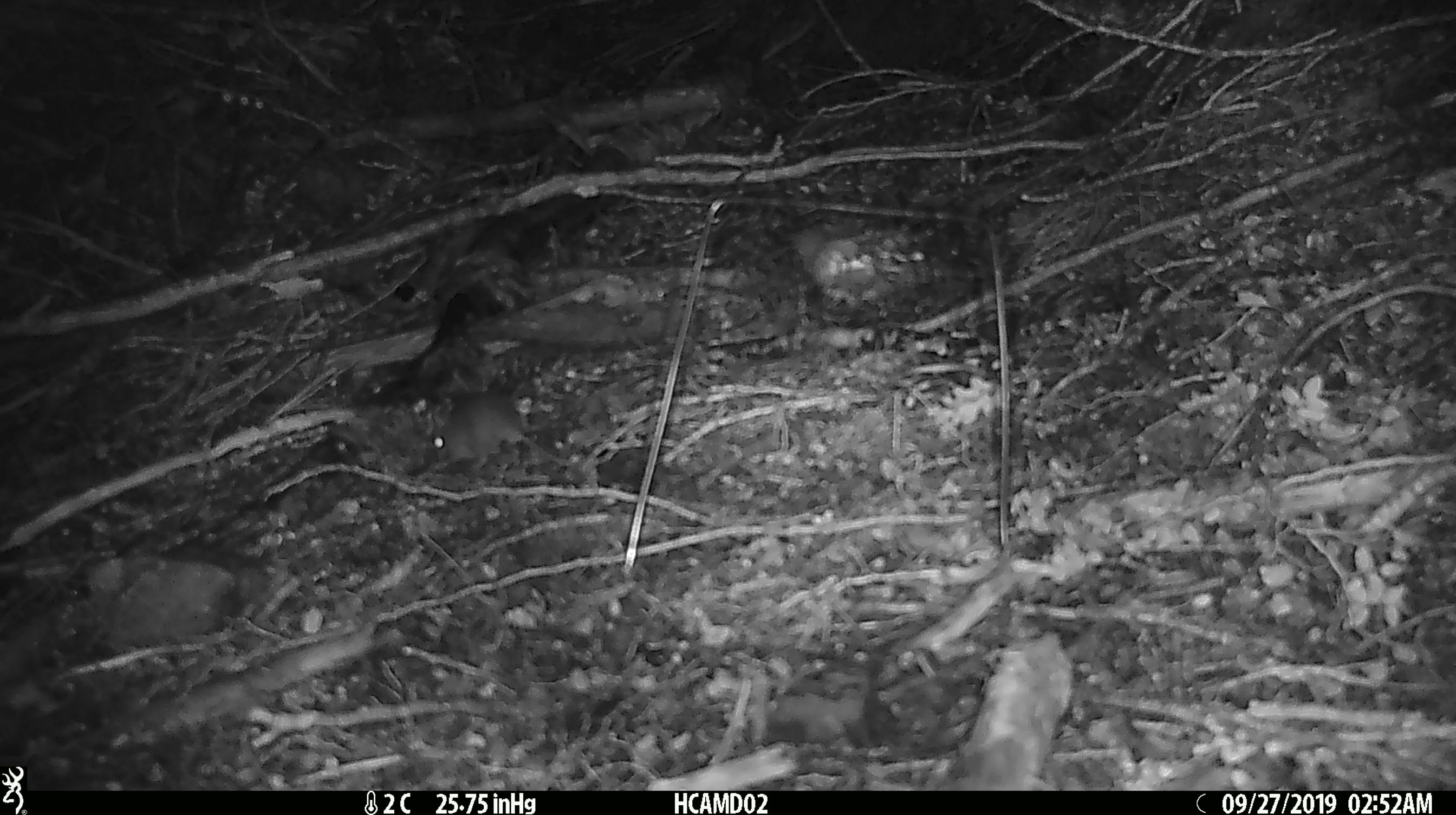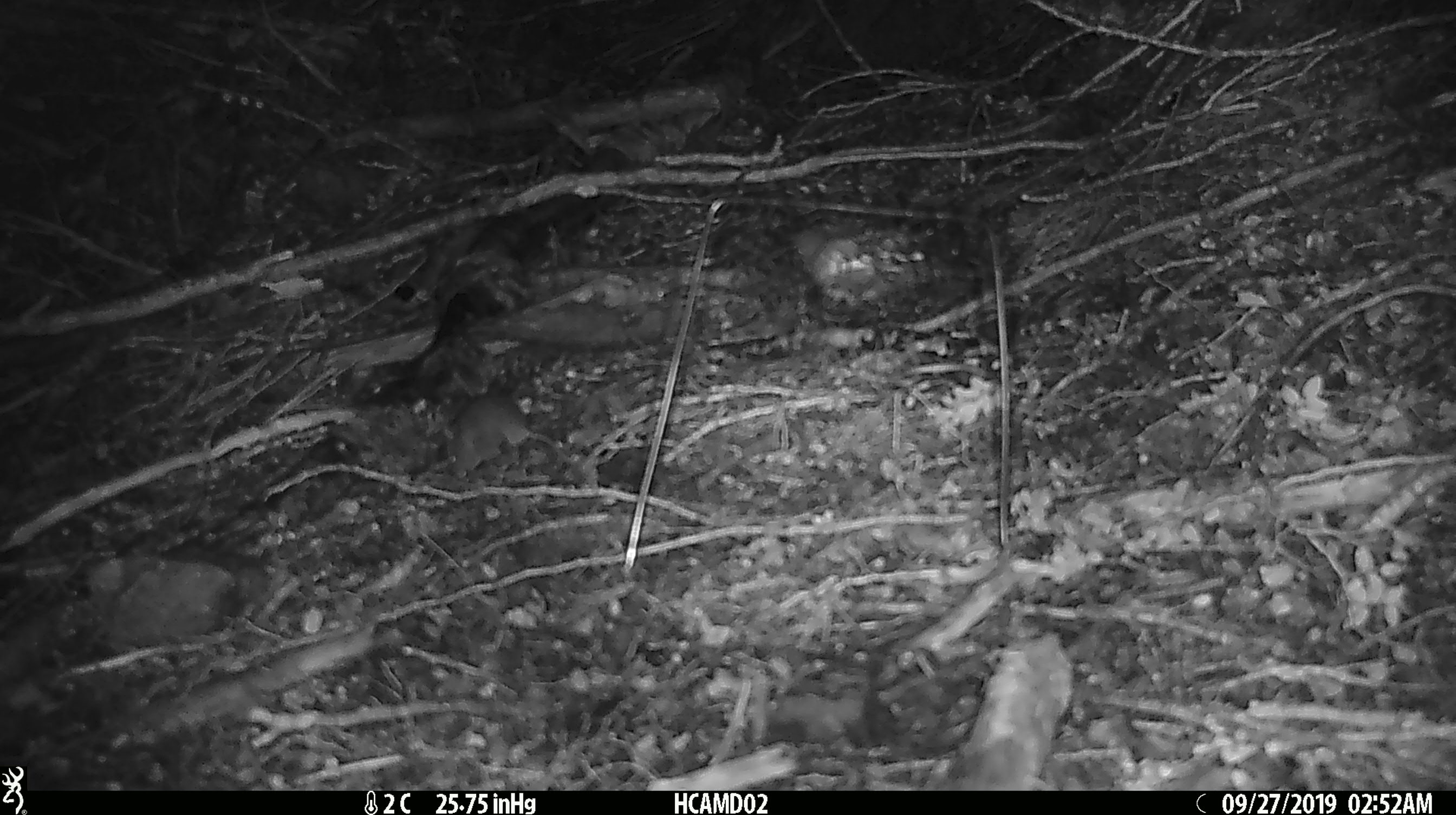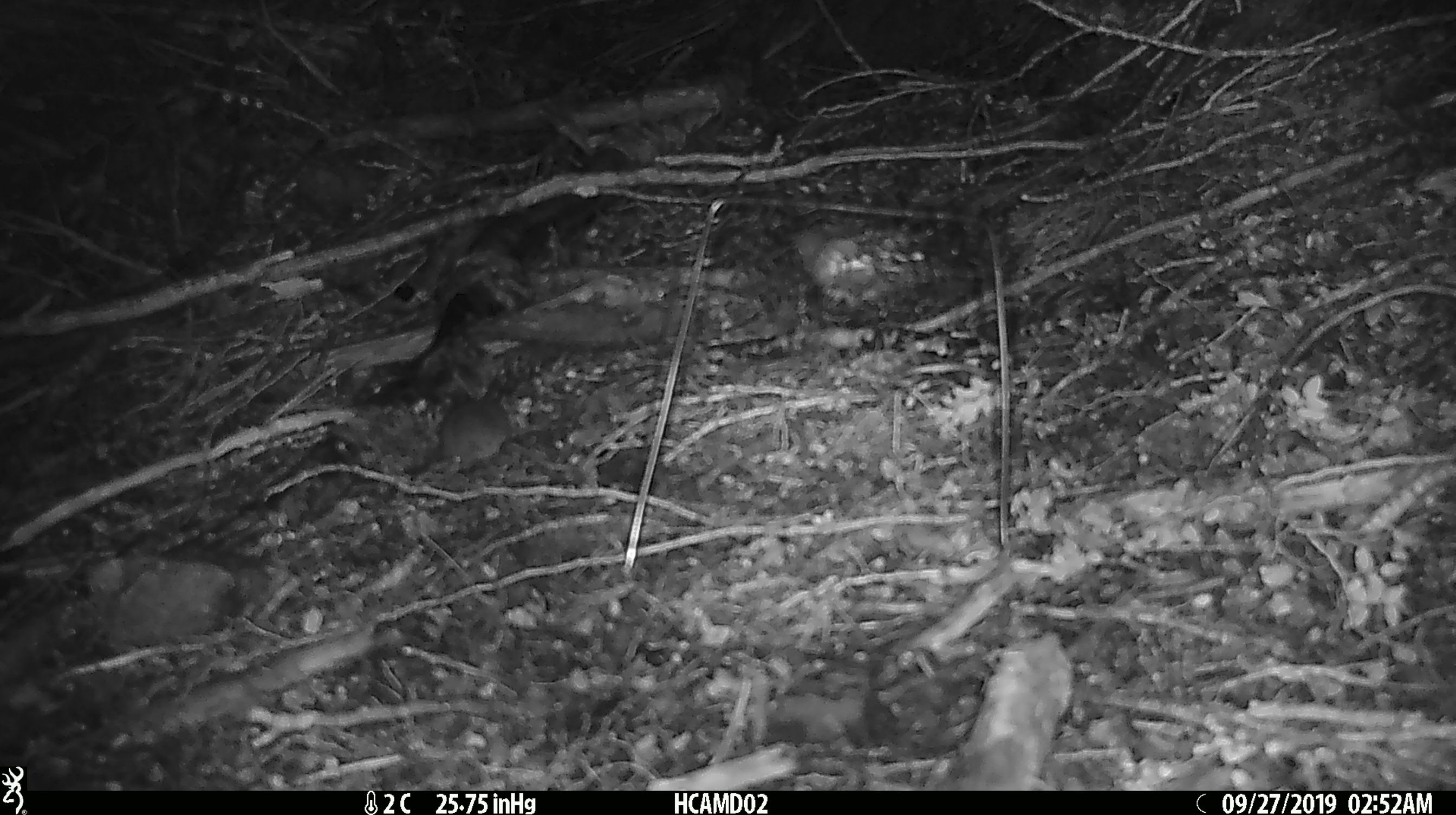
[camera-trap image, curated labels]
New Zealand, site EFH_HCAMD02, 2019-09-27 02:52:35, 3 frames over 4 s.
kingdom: Animalia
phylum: Chordata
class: Mammalia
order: Rodentia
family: Muridae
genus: Mus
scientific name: Mus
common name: mouse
Mouse (Mus).